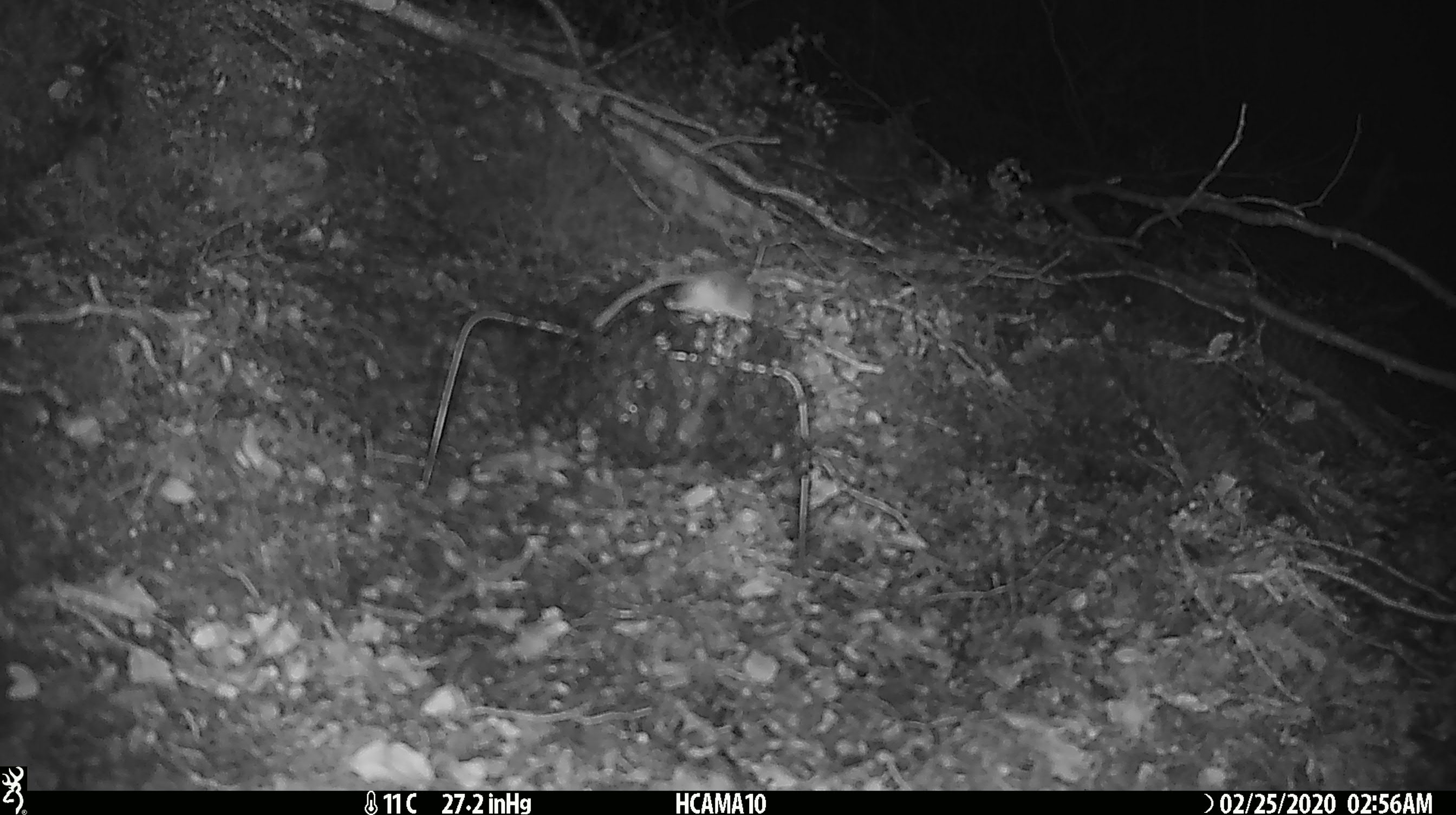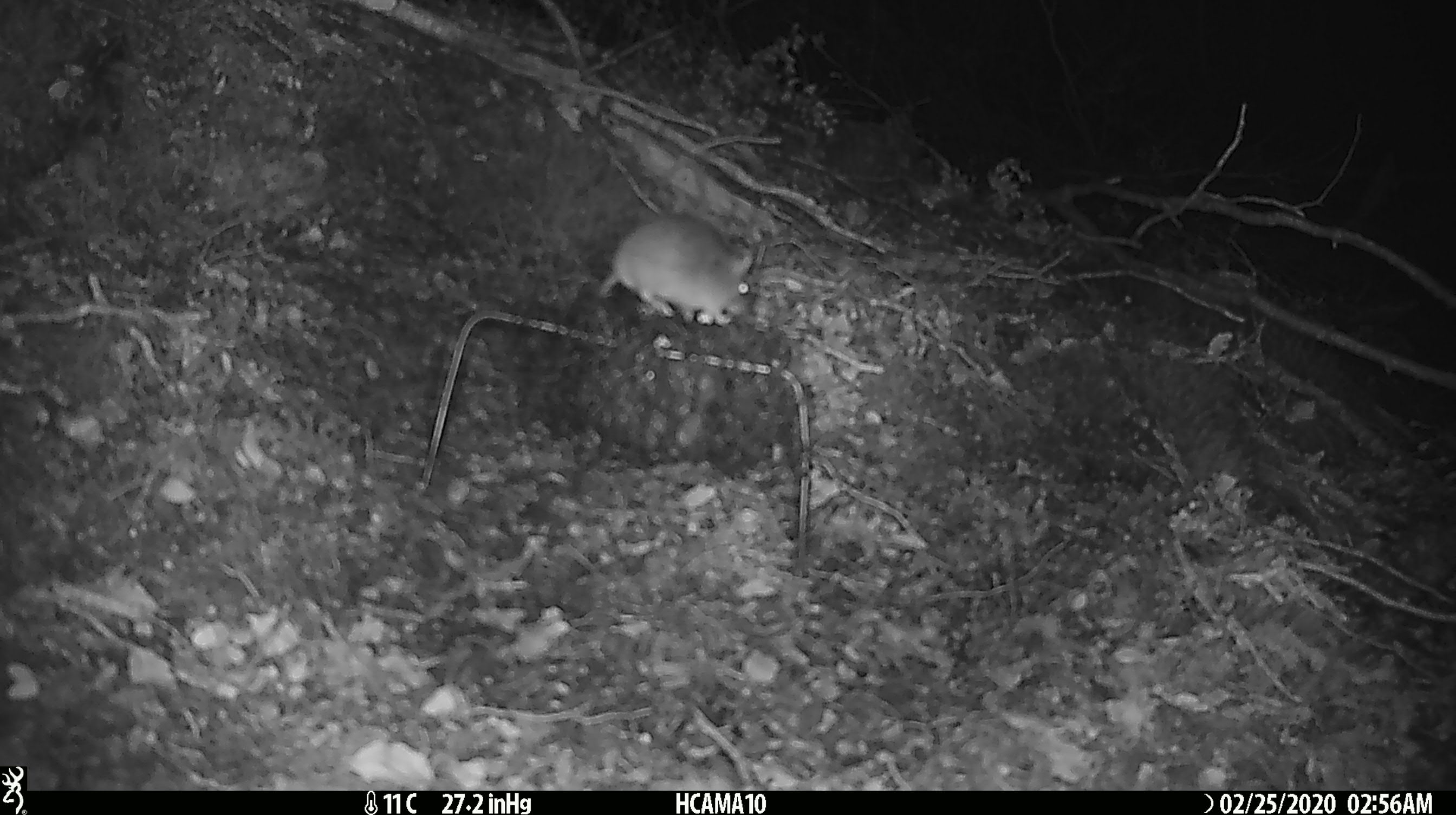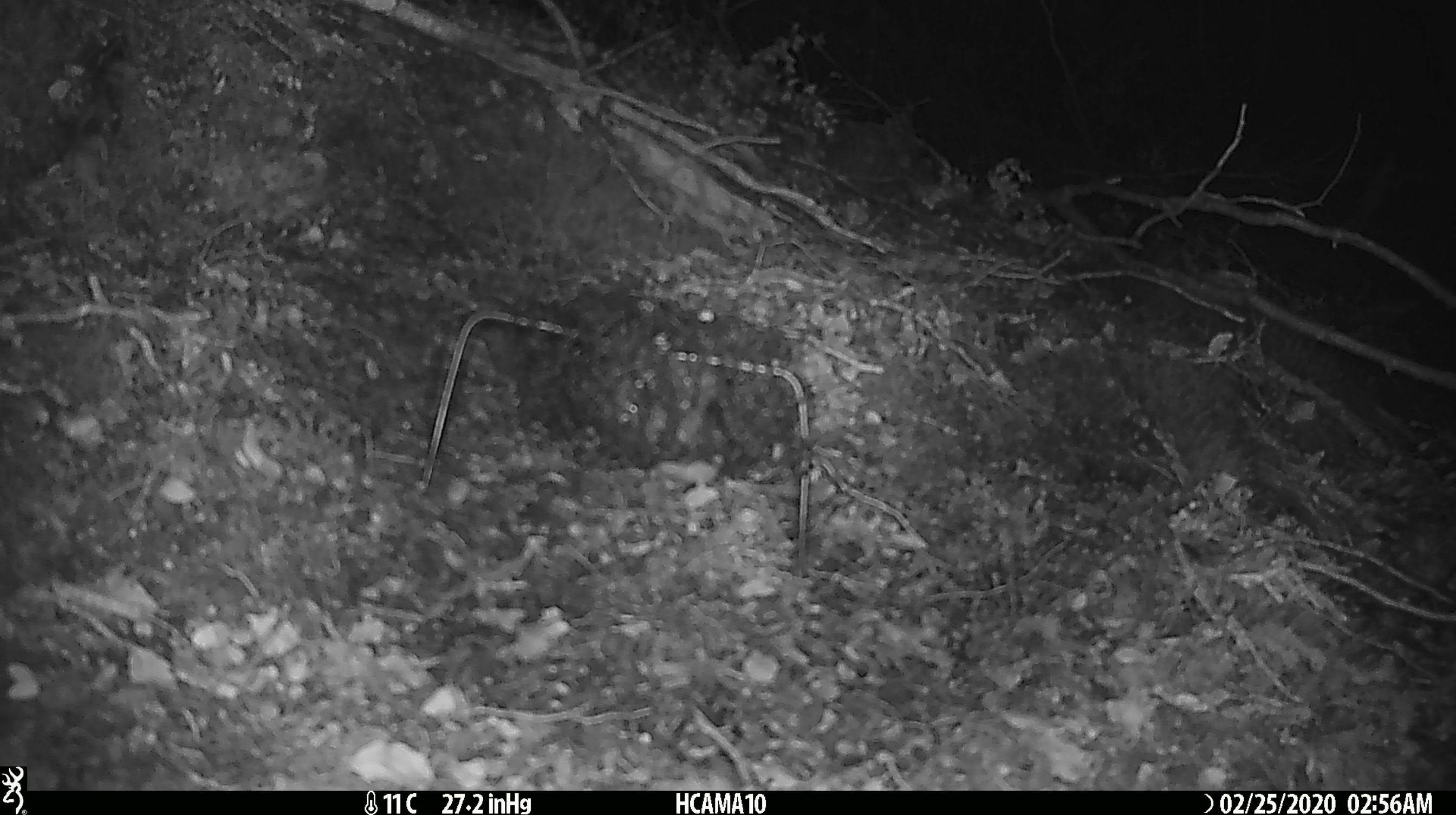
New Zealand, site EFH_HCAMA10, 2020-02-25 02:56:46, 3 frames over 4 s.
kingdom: Animalia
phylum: Chordata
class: Mammalia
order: Rodentia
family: Muridae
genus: Mus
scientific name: Mus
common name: mouse